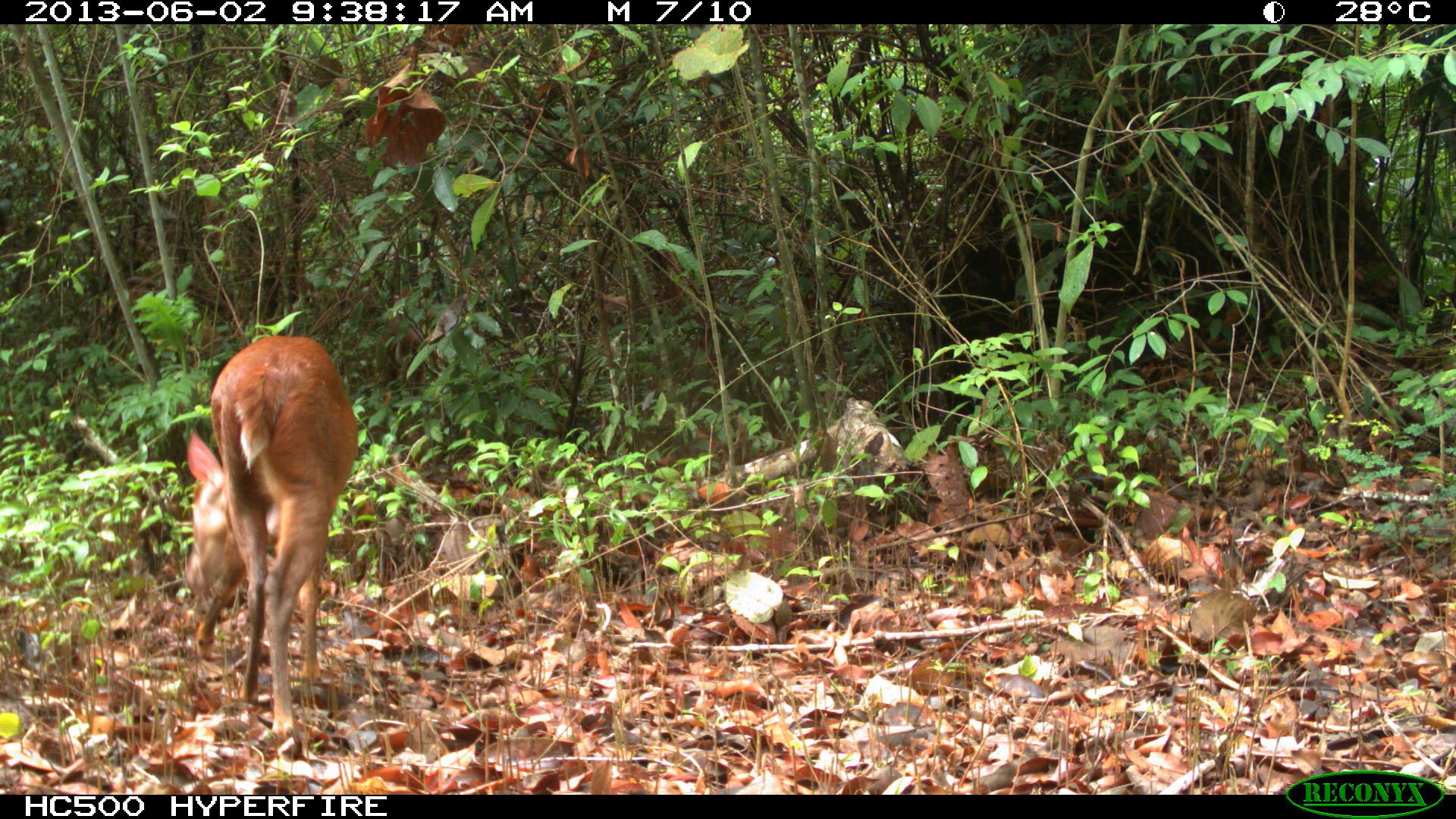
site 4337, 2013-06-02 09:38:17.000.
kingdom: Animalia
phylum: Chordata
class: Mammalia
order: Artiodactyla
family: Cervidae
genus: Mazama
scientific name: Mazama temama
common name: central american red brocket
Mazama temama (central american red brocket), count 2, sex male.